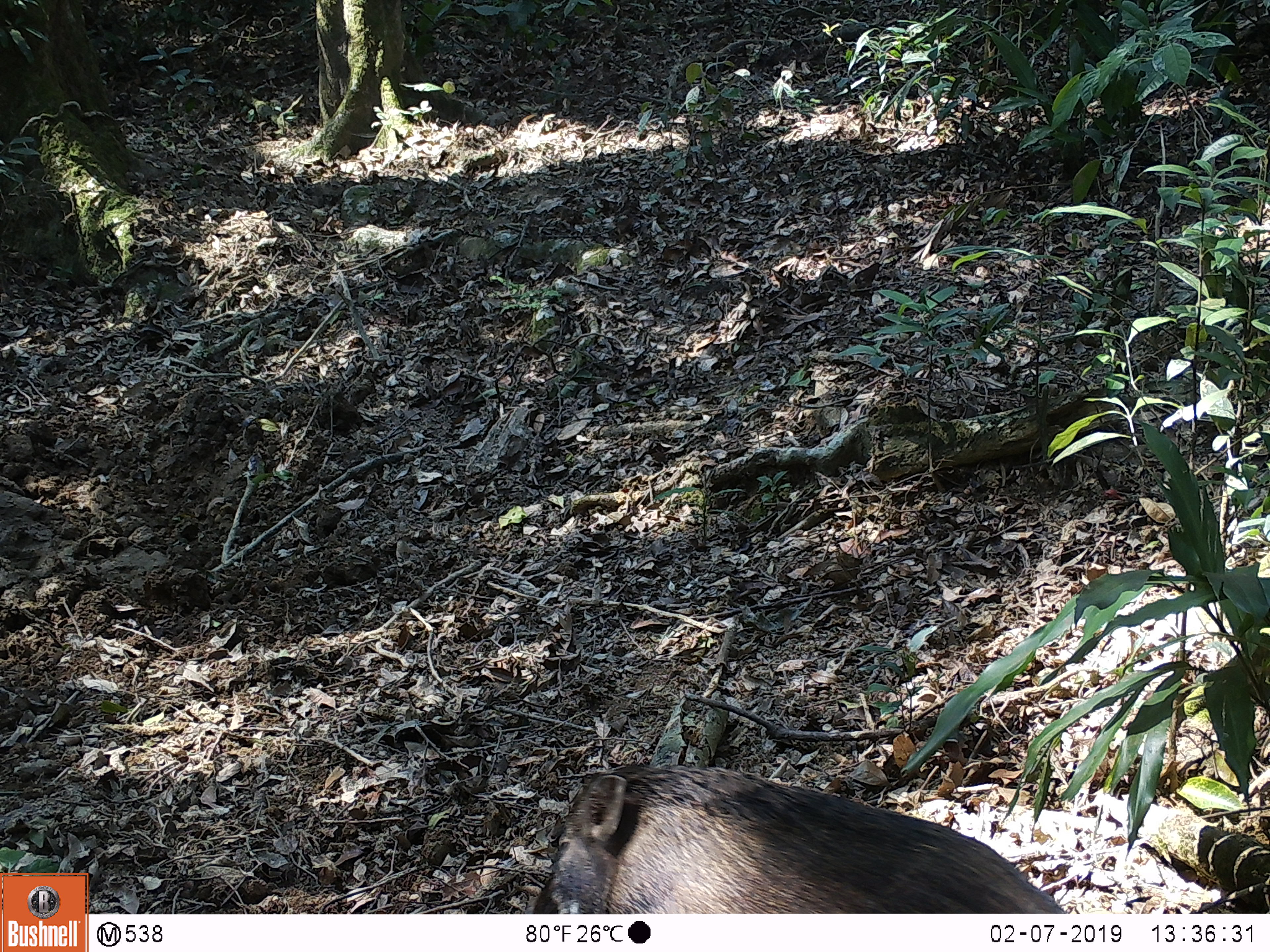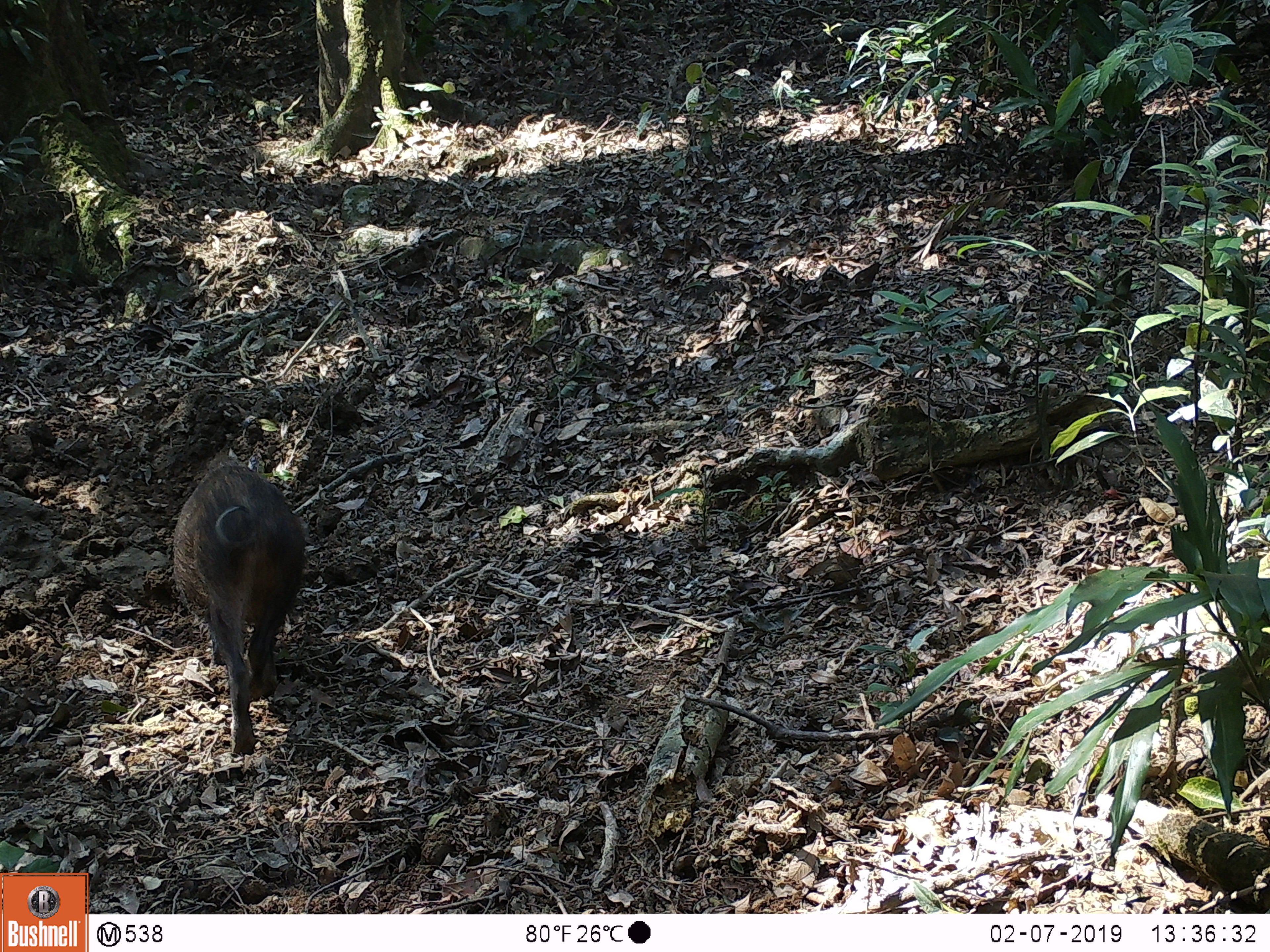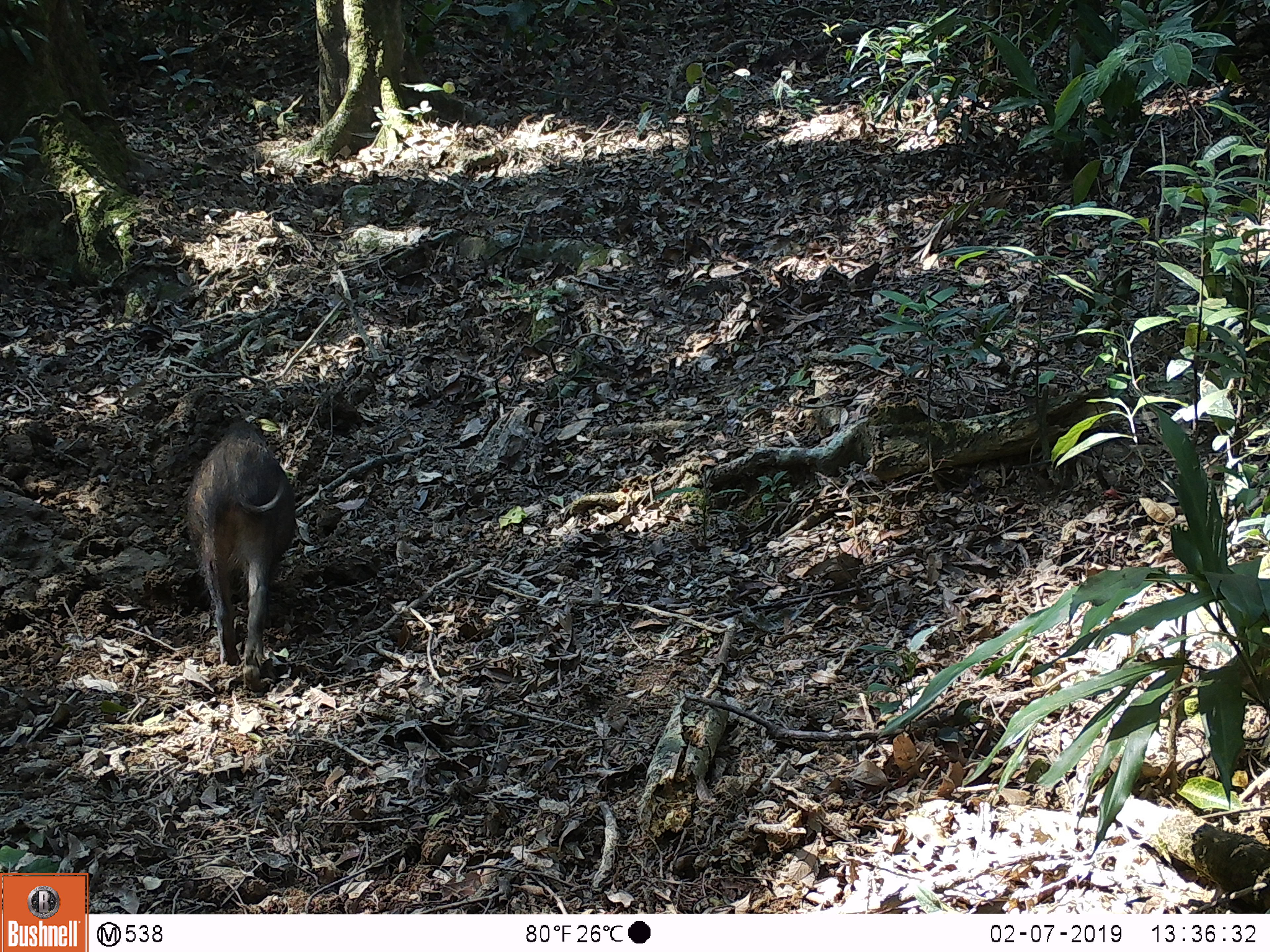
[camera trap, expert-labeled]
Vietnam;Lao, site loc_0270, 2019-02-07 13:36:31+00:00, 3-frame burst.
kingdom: Animalia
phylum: Chordata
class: Mammalia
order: Artiodactyla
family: Suidae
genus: Sus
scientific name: Sus scrofa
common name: eurasian wild pig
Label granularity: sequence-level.